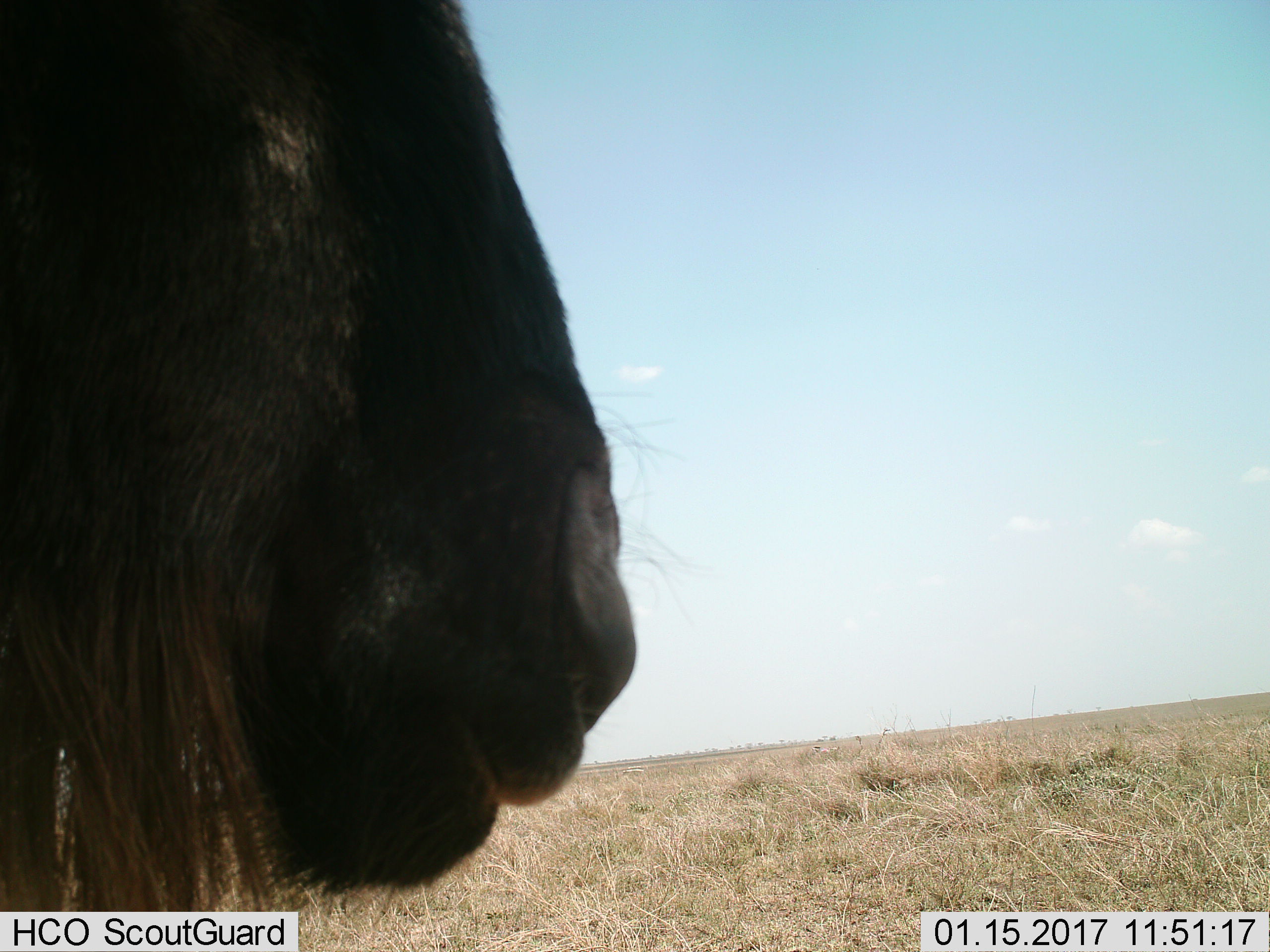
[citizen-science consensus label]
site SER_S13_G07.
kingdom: Animalia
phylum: Chordata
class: Mammalia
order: Artiodactyla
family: Bovidae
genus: Connochaetes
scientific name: Connochaetes taurinus taurinus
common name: blue wildebeest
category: wildebeestblue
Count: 1.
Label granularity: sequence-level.